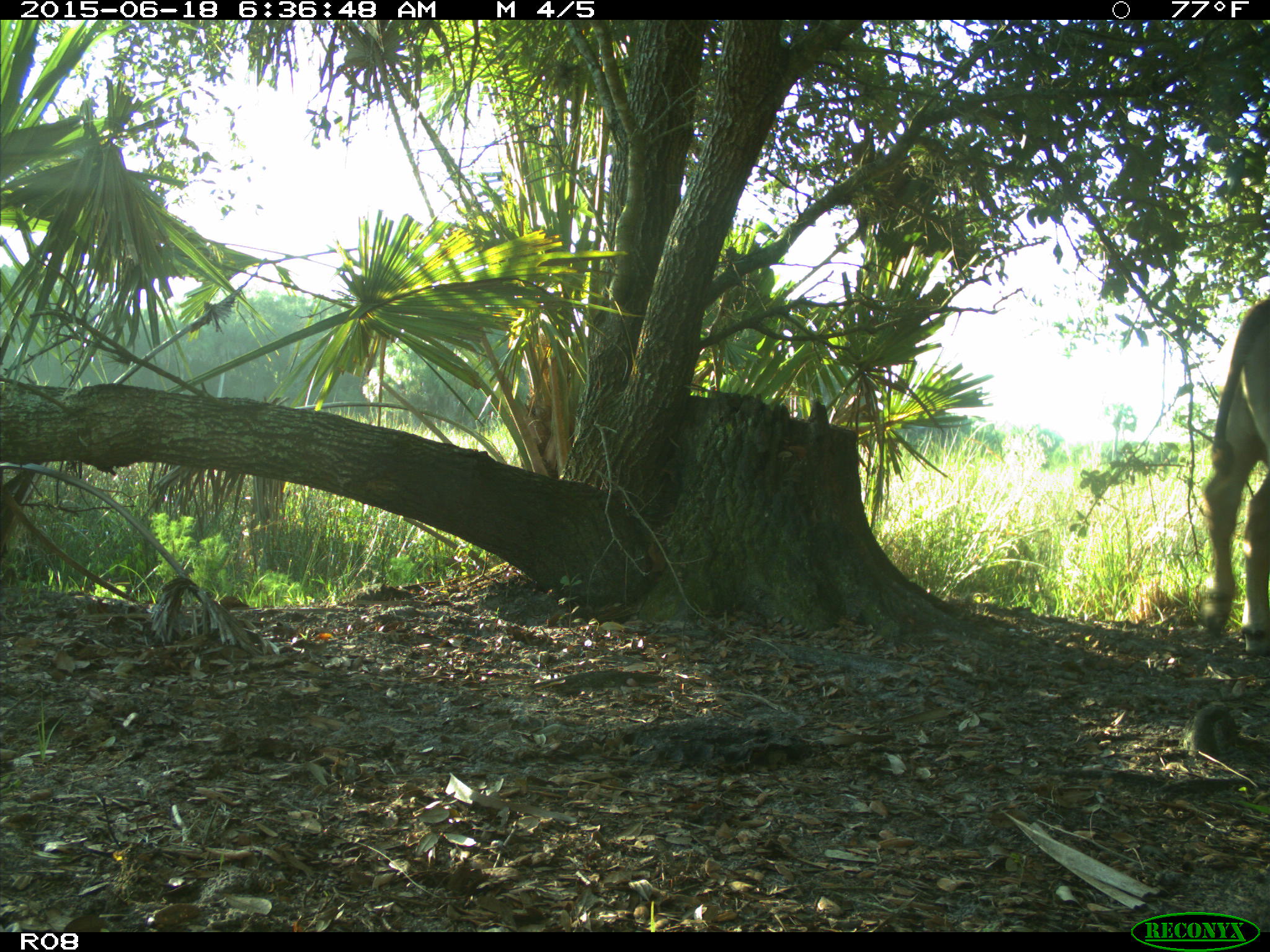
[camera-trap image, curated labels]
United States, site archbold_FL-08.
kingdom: Animalia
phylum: Chordata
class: Mammalia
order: Artiodactyla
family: Bovidae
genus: Bos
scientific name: Bos taurus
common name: domestic cow